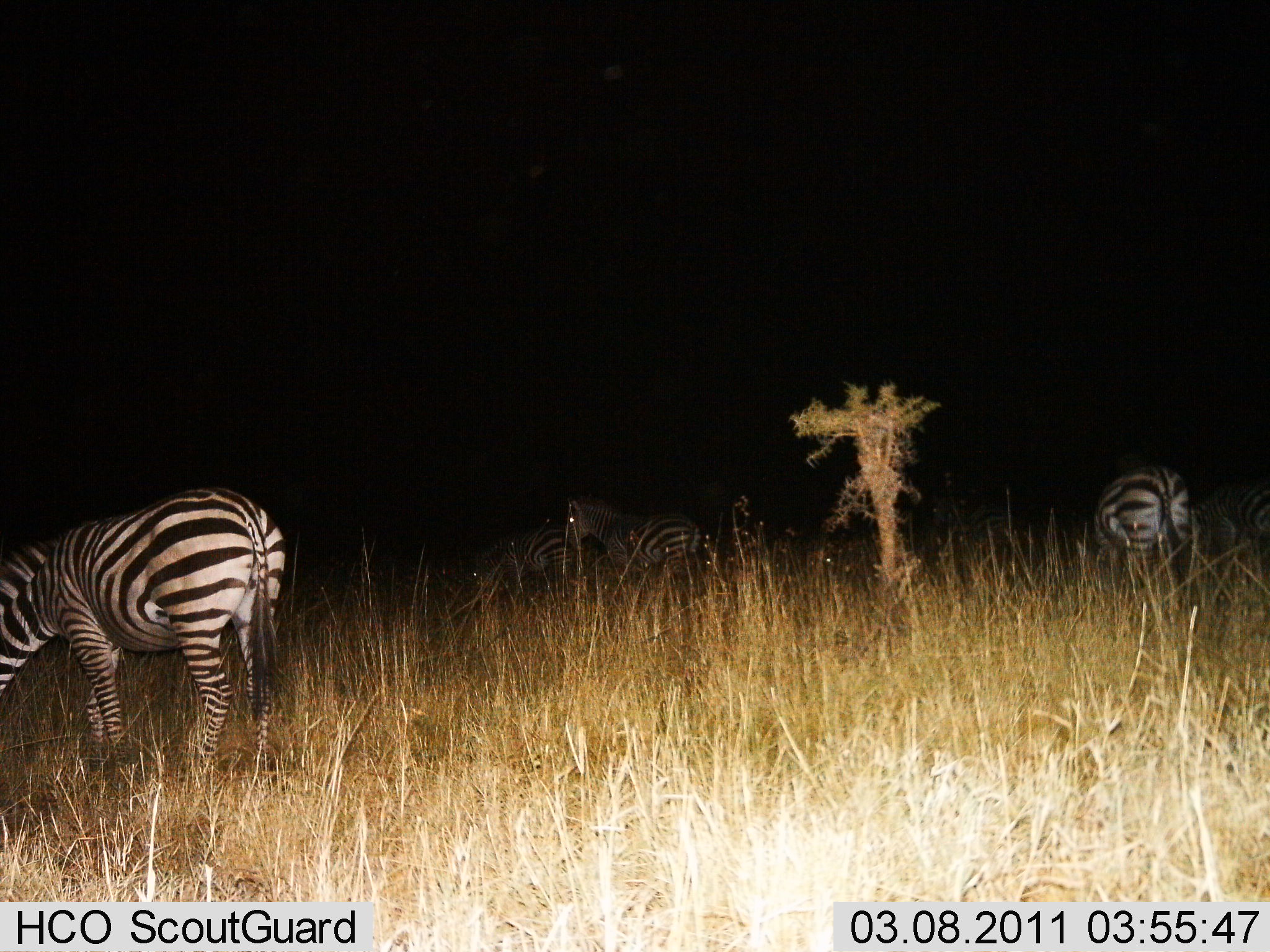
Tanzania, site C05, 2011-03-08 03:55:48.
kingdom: Animalia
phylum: Chordata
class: Mammalia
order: Perissodactyla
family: Equidae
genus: Equus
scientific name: Equus quagga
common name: plains zebra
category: zebra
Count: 4.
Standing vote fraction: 45%.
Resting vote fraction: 9%.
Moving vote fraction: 0%.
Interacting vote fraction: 9%.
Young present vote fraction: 0%.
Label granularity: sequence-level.